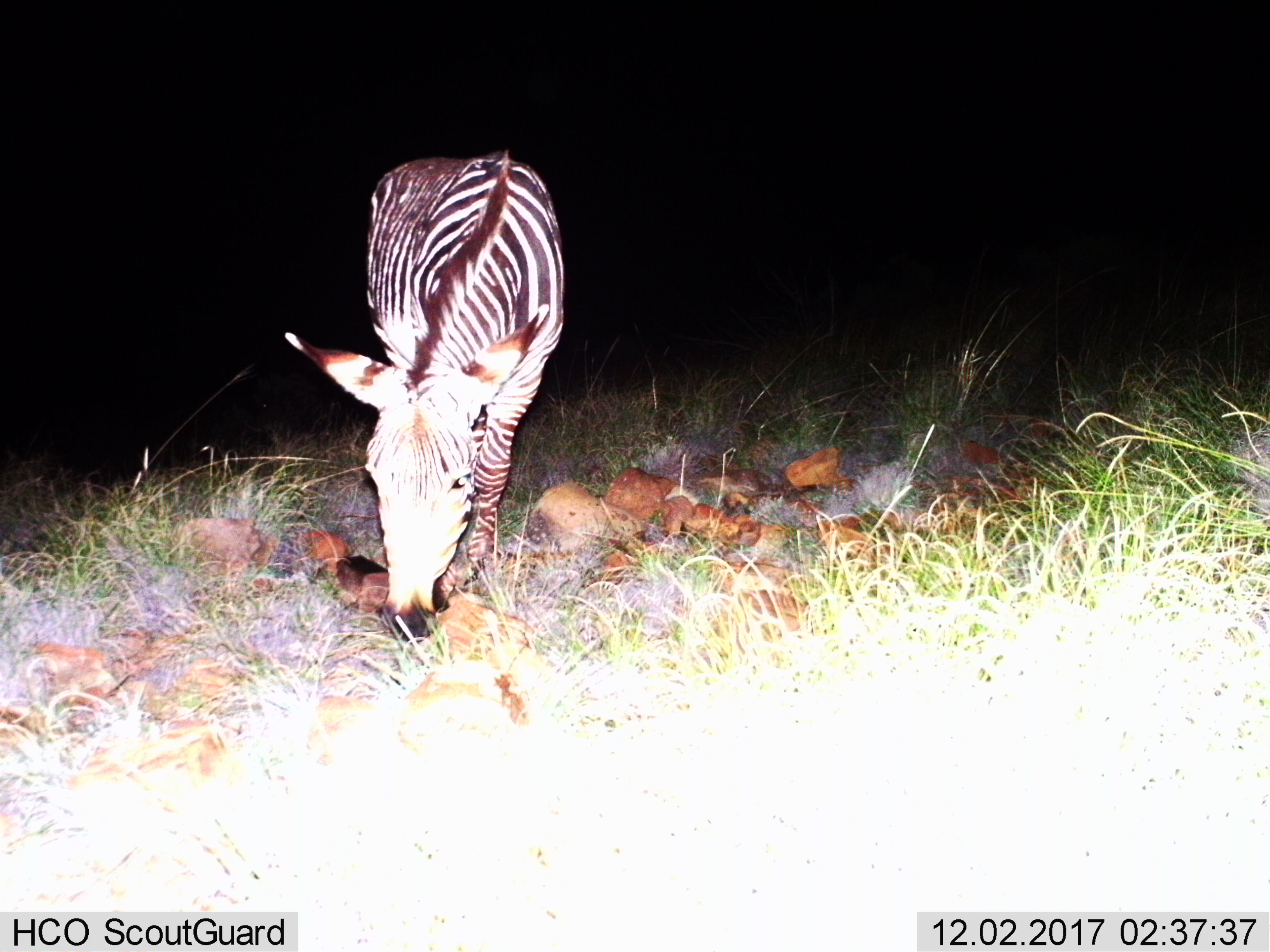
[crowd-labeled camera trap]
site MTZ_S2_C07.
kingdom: Animalia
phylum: Chordata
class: Mammalia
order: Perissodactyla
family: Equidae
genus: Equus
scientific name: Equus zebra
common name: mountain zebra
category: zebramountain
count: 1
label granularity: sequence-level